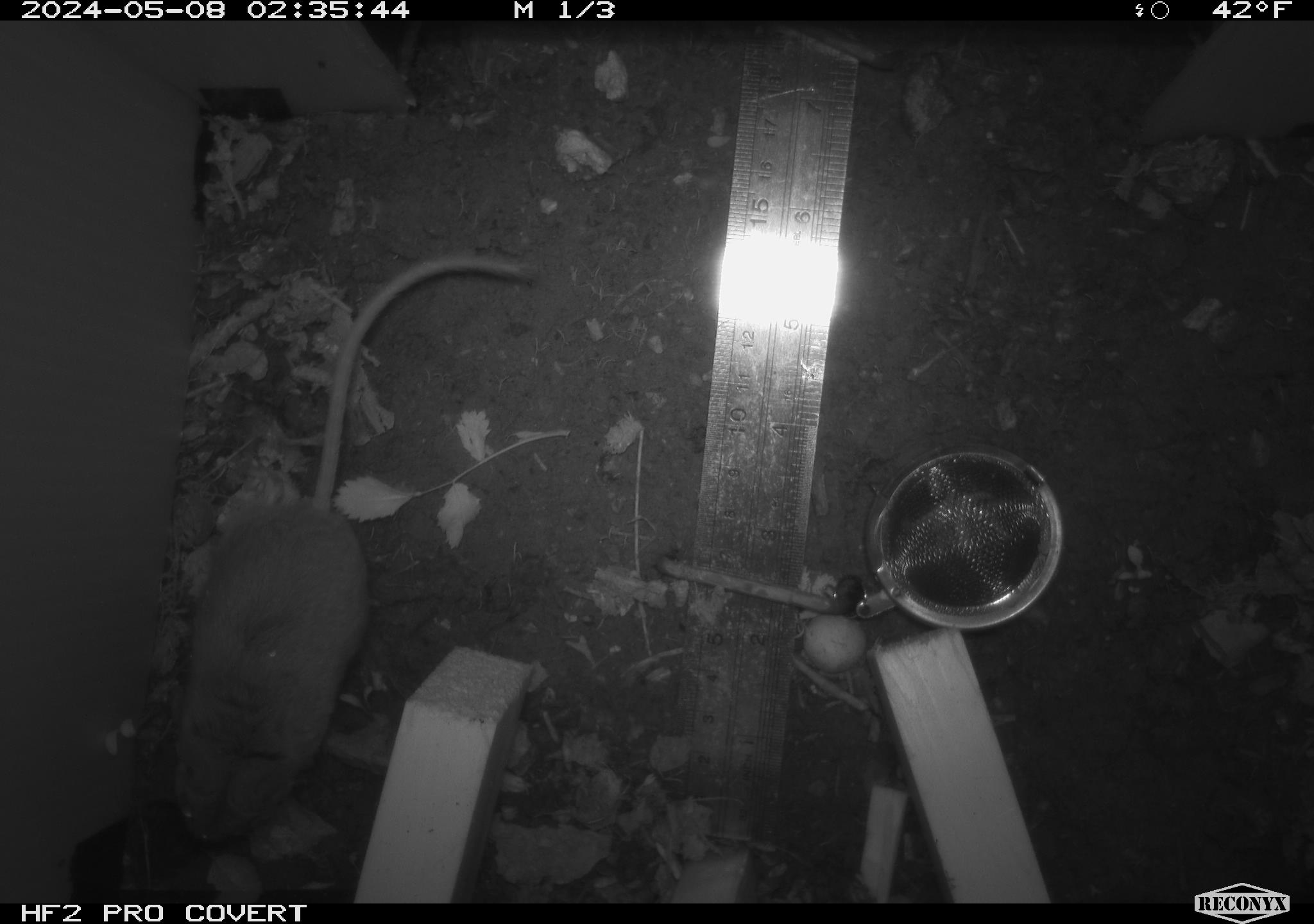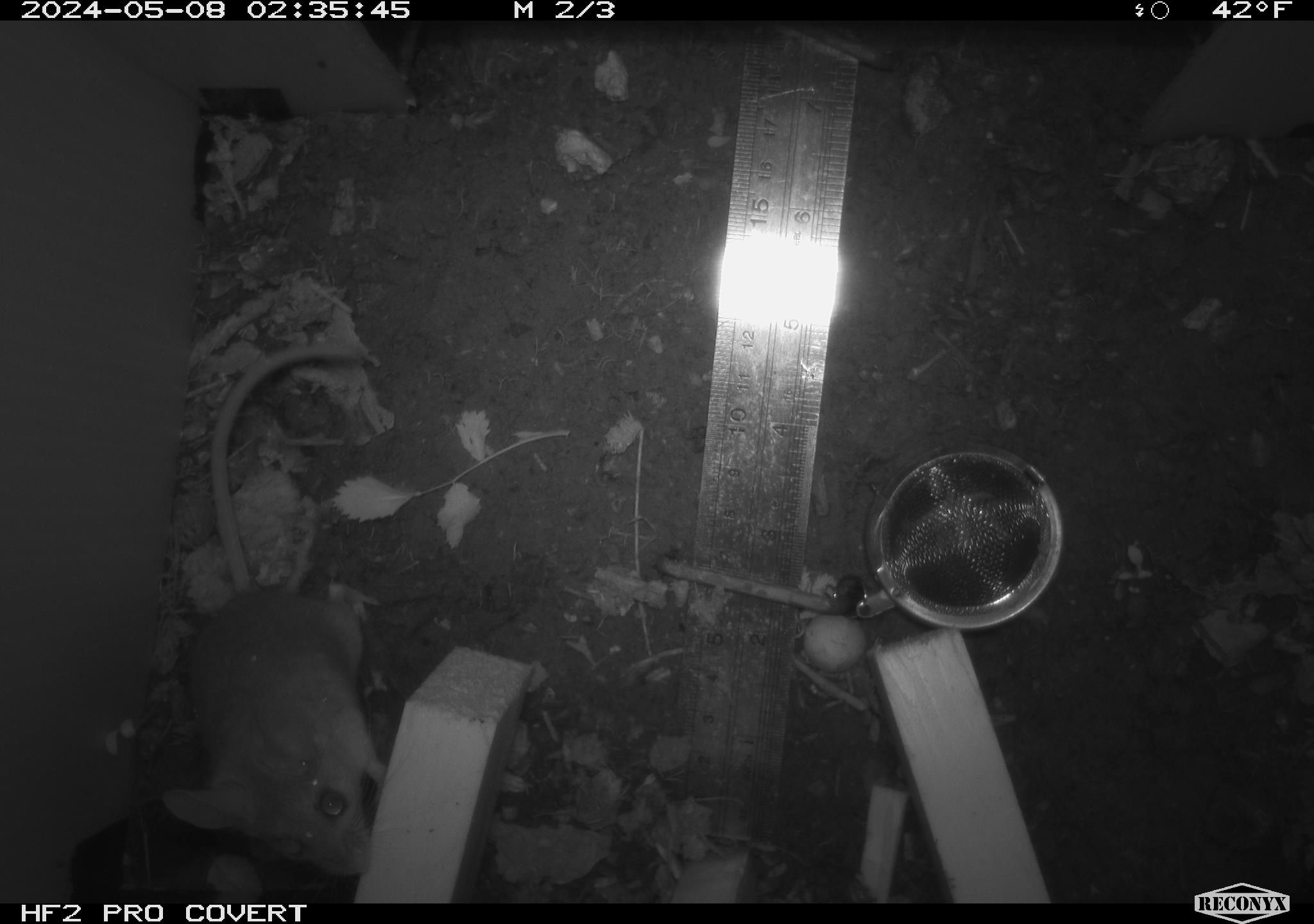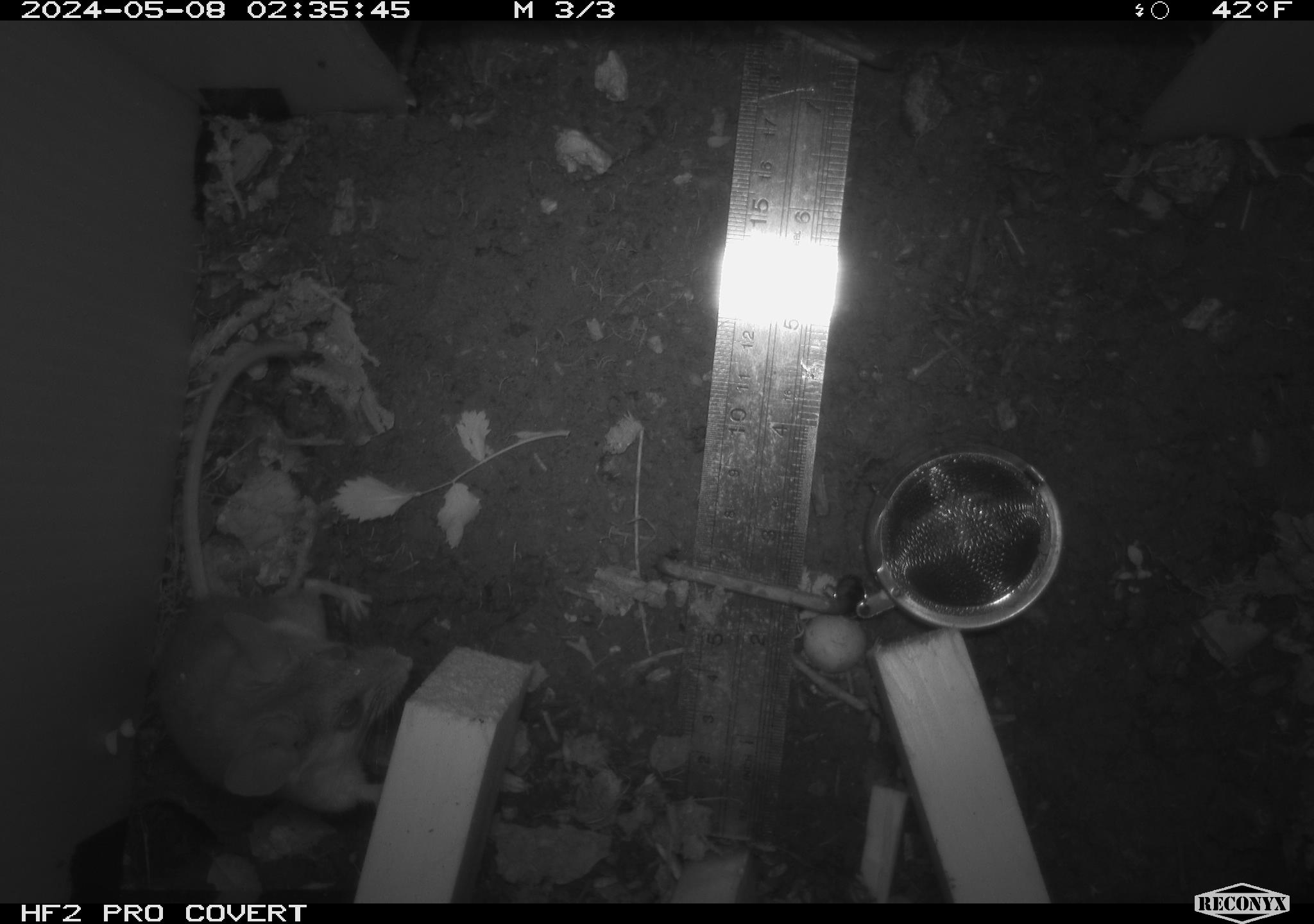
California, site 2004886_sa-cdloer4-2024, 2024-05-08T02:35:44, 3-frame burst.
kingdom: Animalia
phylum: Chordata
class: Mammalia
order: Rodentia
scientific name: Rodentia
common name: mouse species